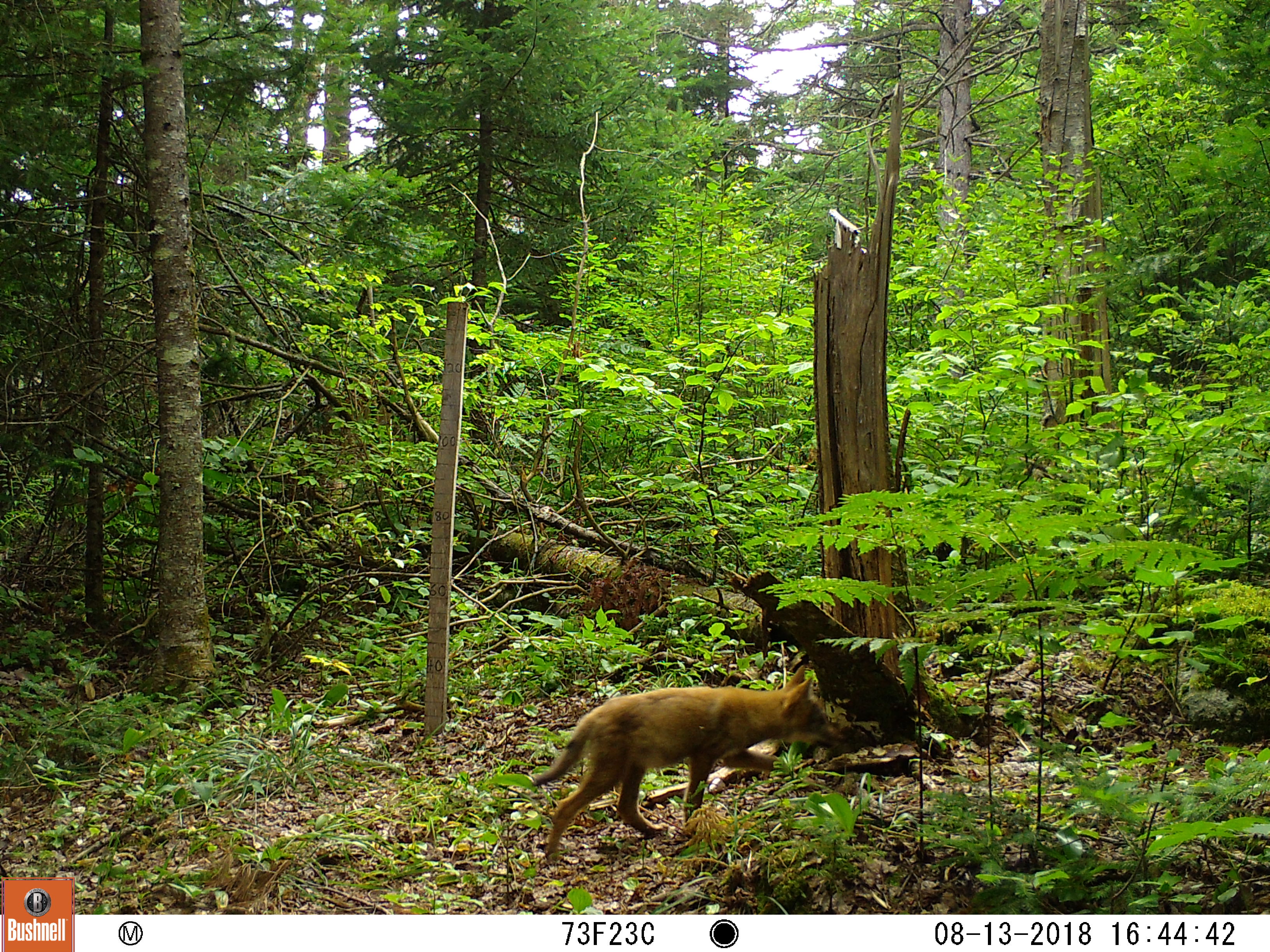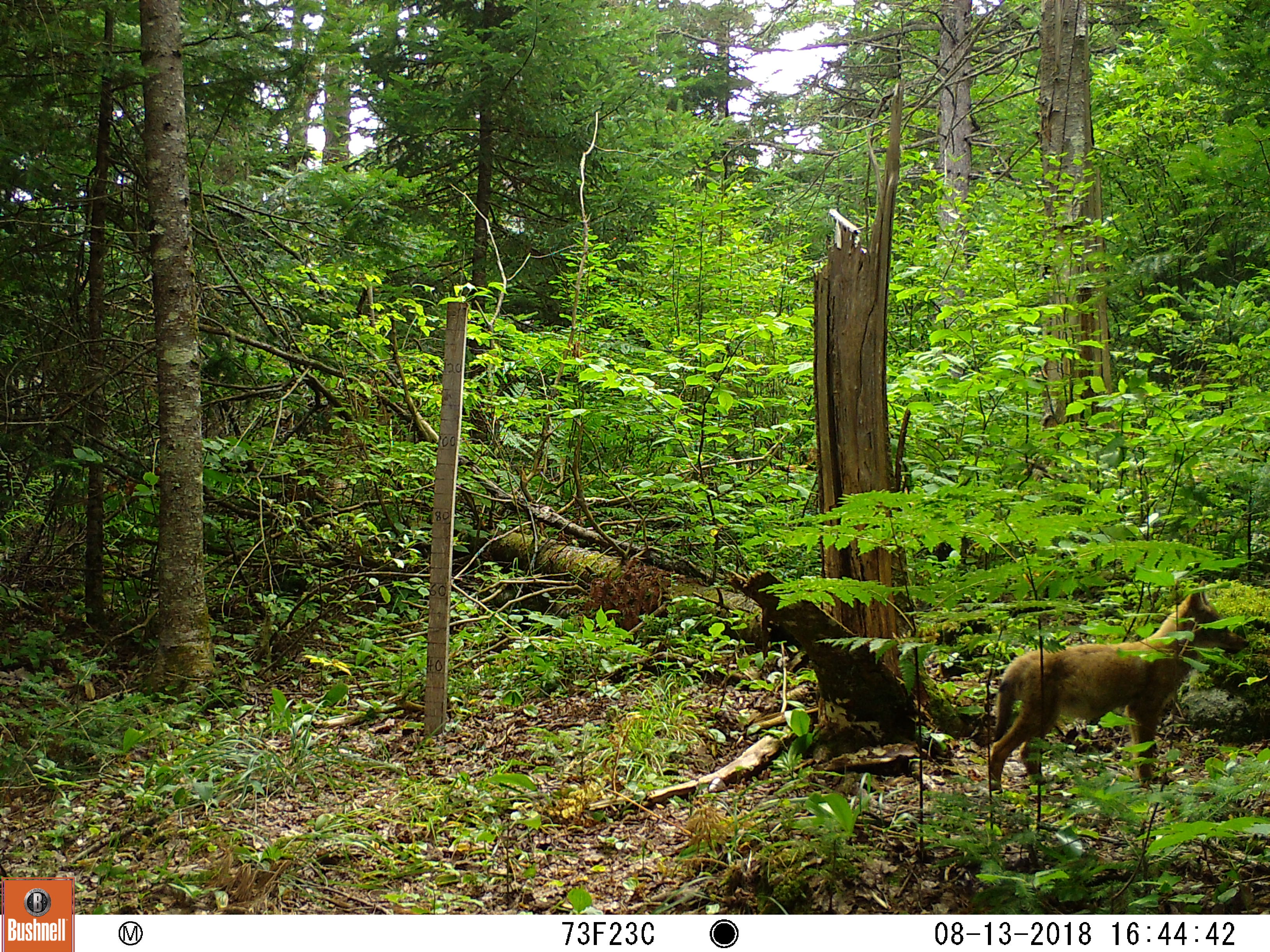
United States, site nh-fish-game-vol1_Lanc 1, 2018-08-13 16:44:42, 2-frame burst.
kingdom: Animalia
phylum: Chordata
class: Mammalia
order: Carnivora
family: Canidae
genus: Canis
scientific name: Canis latrans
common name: coyote